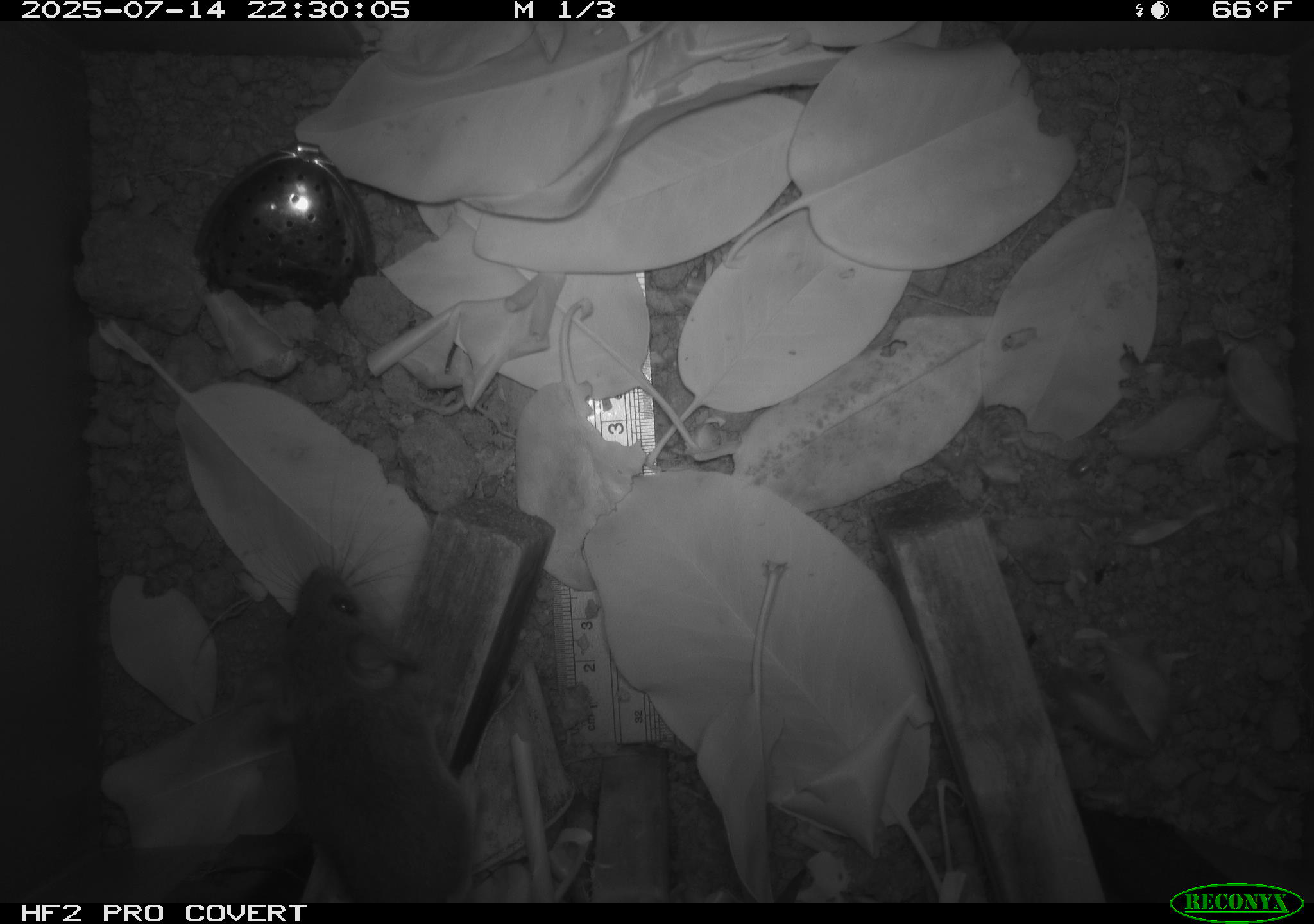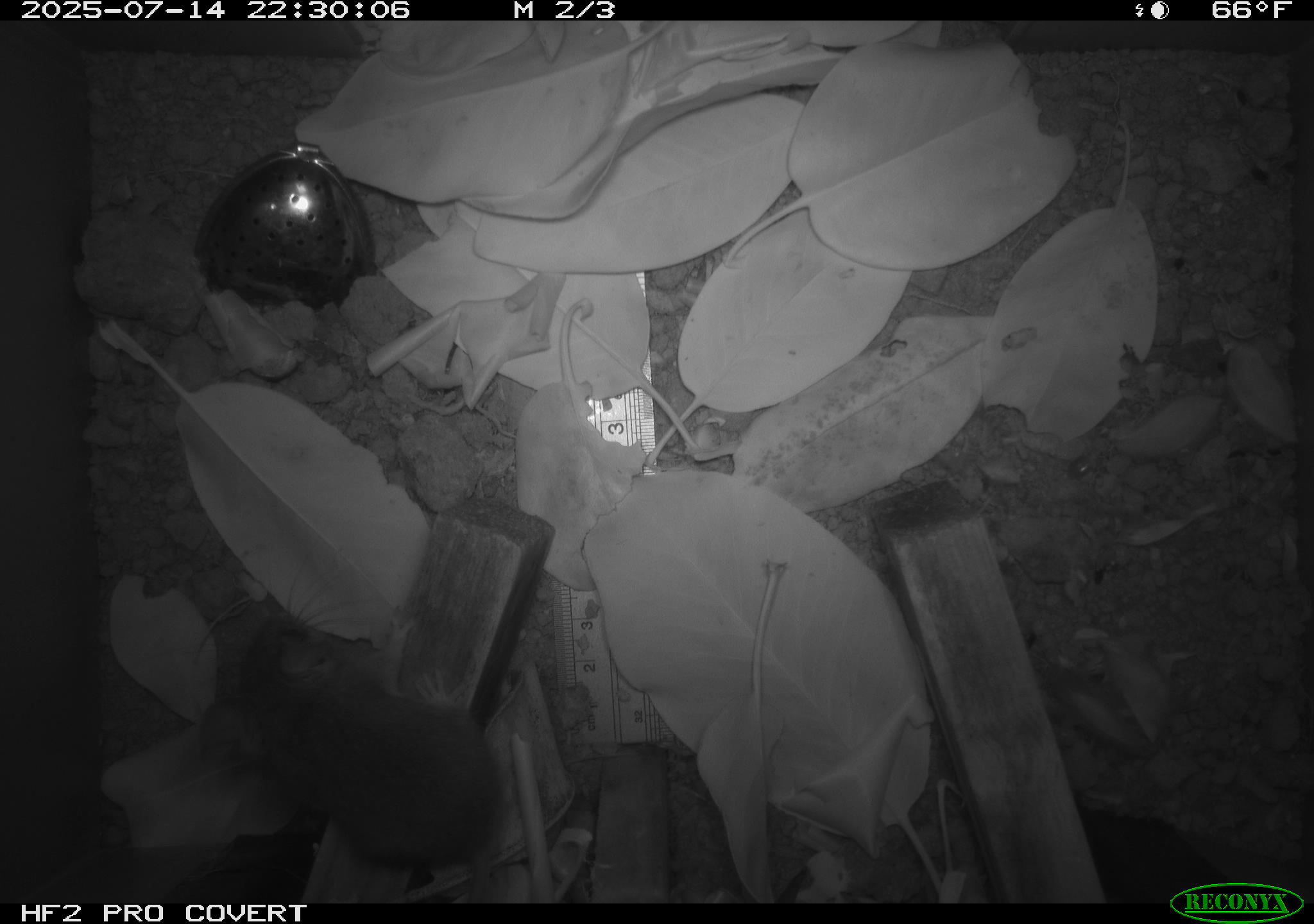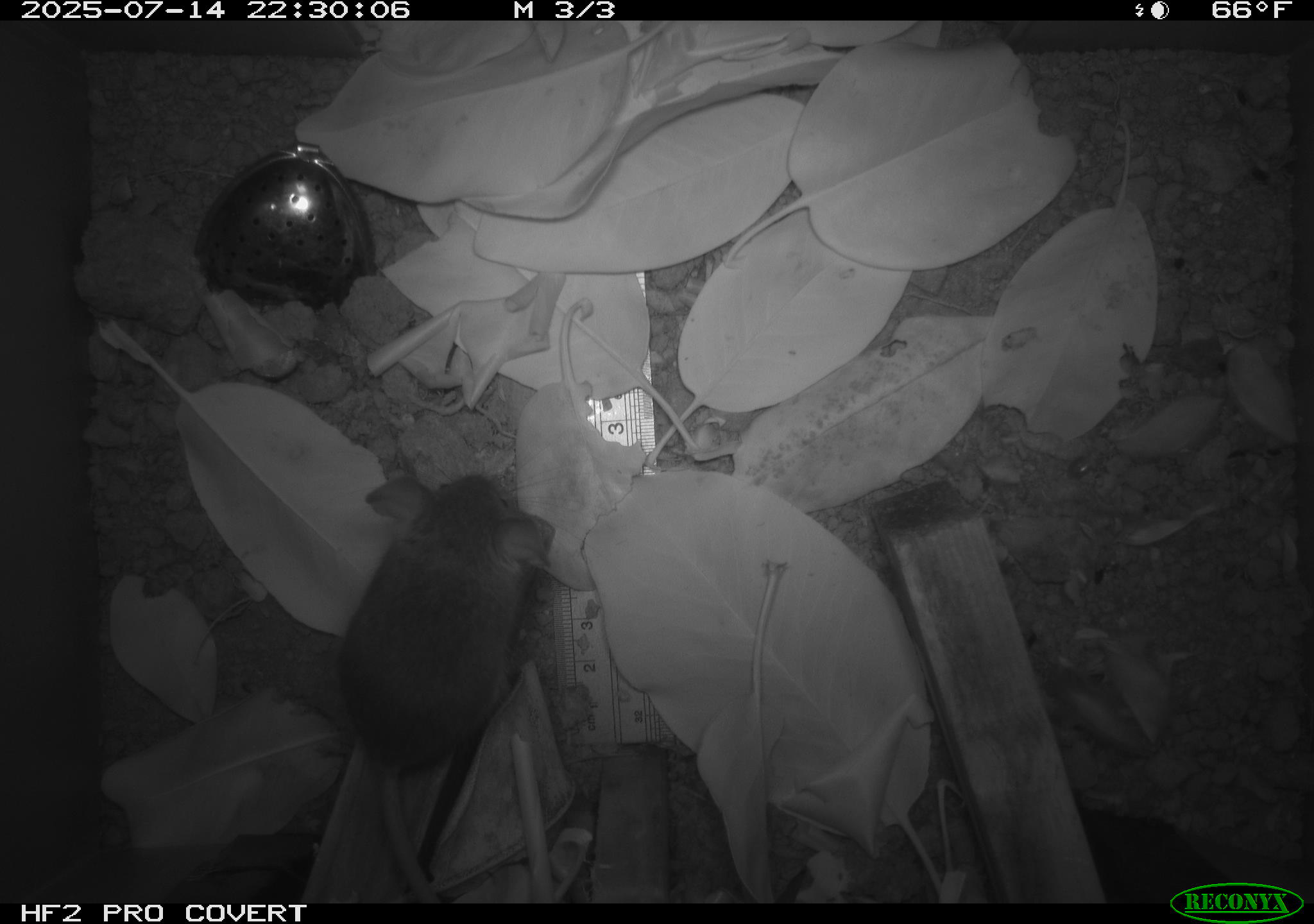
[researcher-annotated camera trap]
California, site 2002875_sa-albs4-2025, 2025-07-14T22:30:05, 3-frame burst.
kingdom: Animalia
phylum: Chordata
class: Mammalia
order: Rodentia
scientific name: Rodentia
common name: mouse species